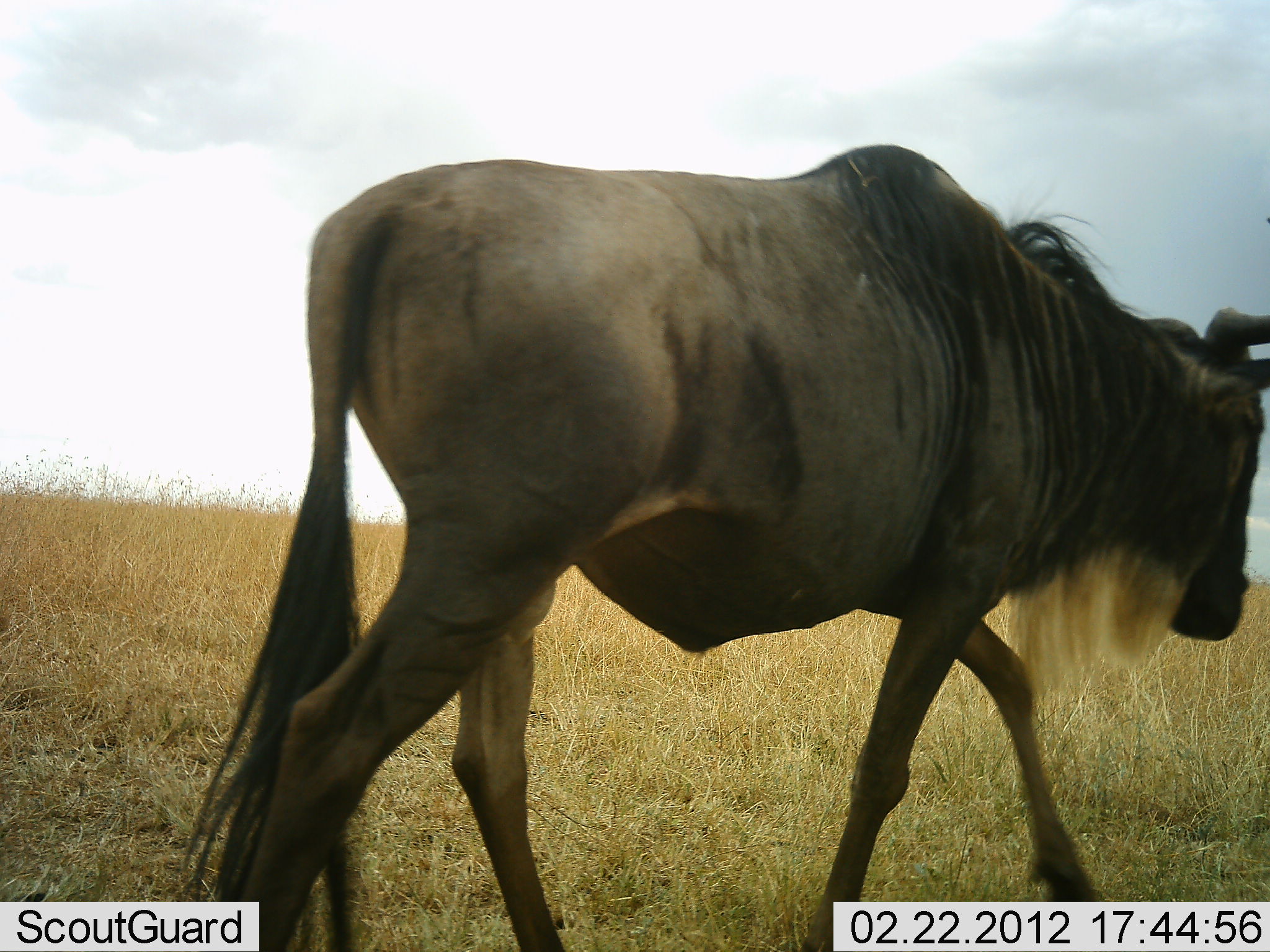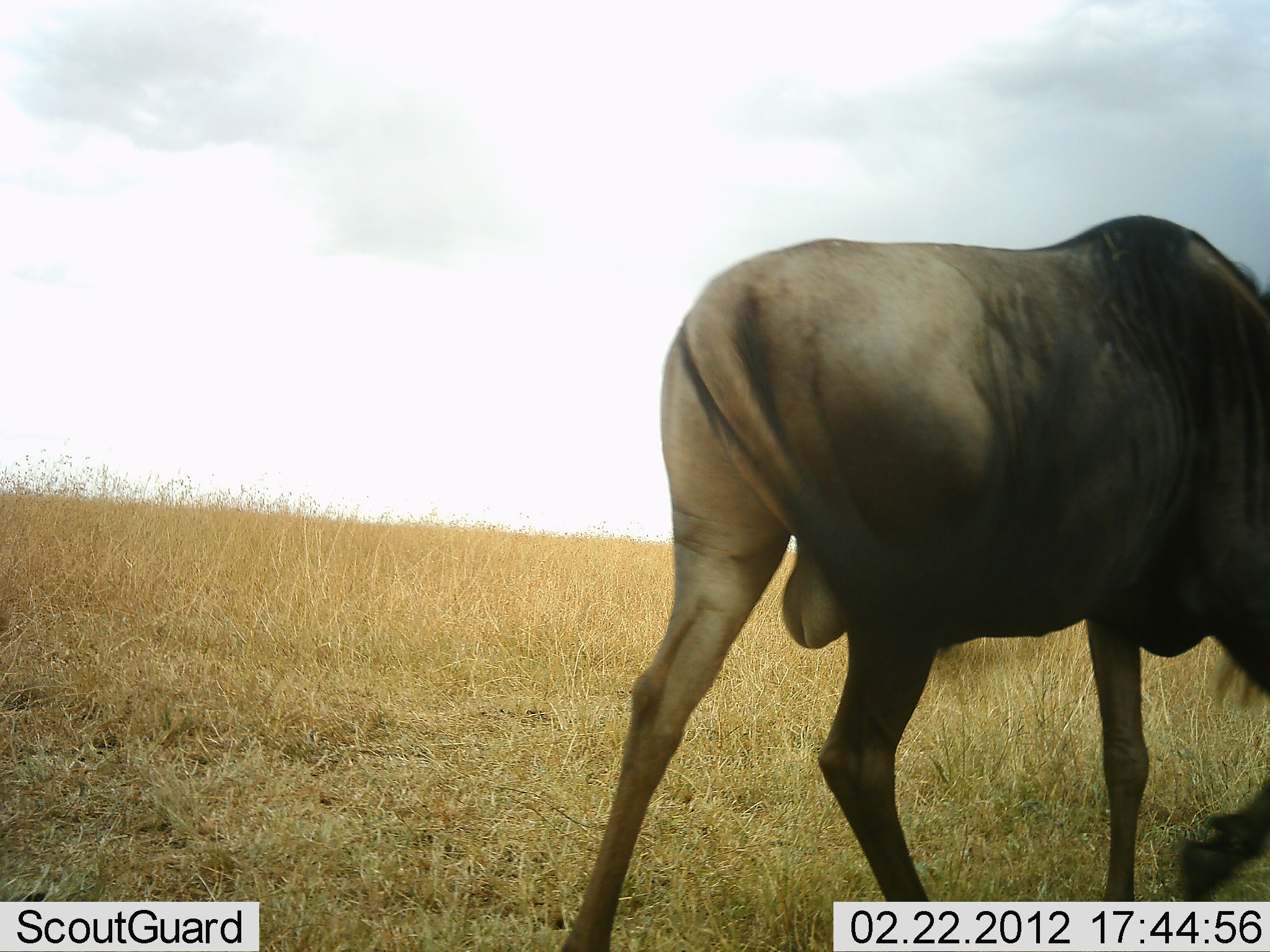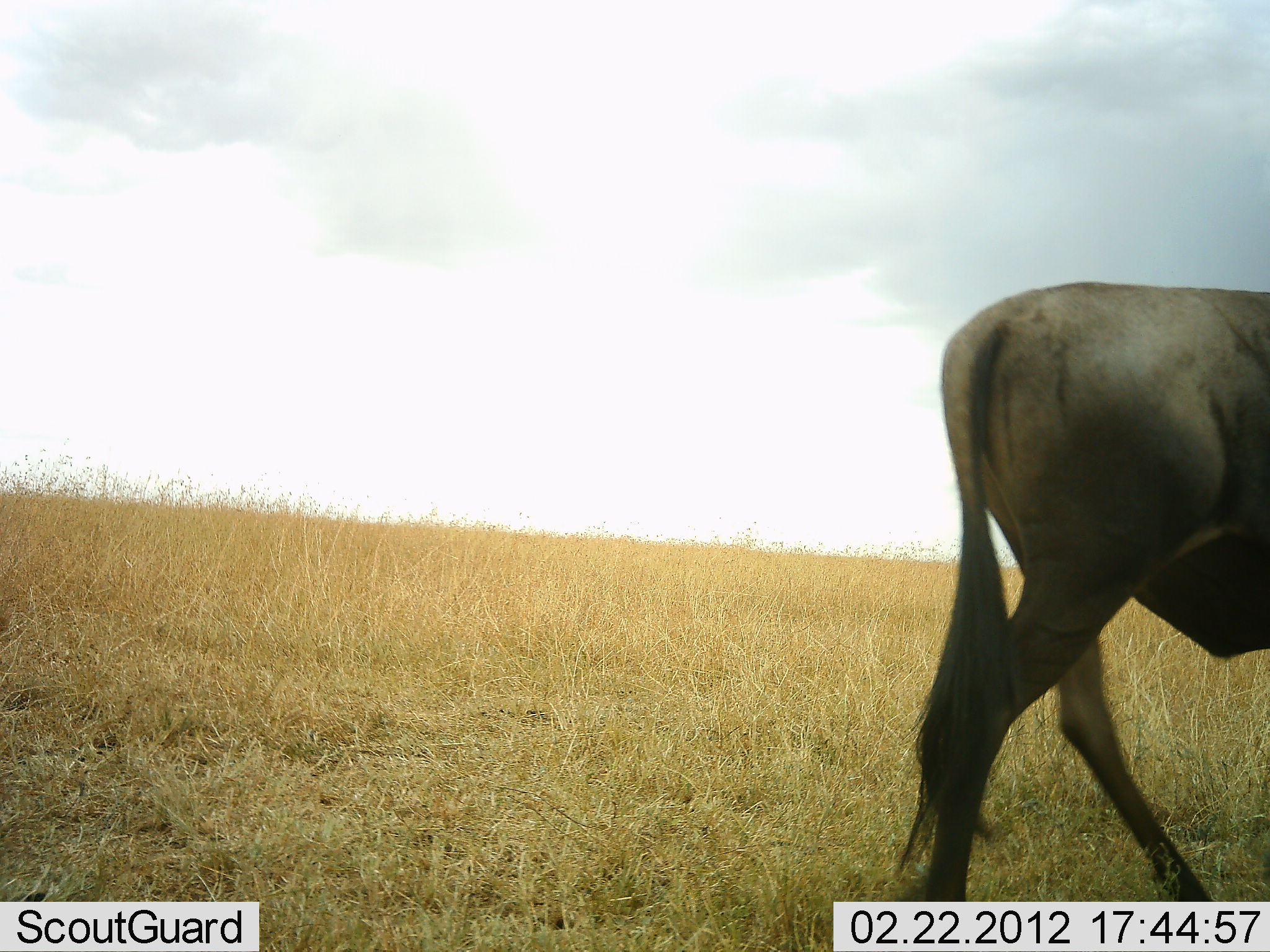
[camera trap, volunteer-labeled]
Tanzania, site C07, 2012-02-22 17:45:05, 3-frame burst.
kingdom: Animalia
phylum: Chordata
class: Mammalia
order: Artiodactyla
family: Bovidae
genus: Connochaetes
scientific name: Connochaetes taurinus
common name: blue wildebeest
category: wildebeest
Wildebeest (blue wildebeest) (Connochaetes taurinus), count 1. Behavior (volunteer vote fractions): standing 11%, resting 0%, moving 100%, interacting 0%. Young present (vote fraction): 0%. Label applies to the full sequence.